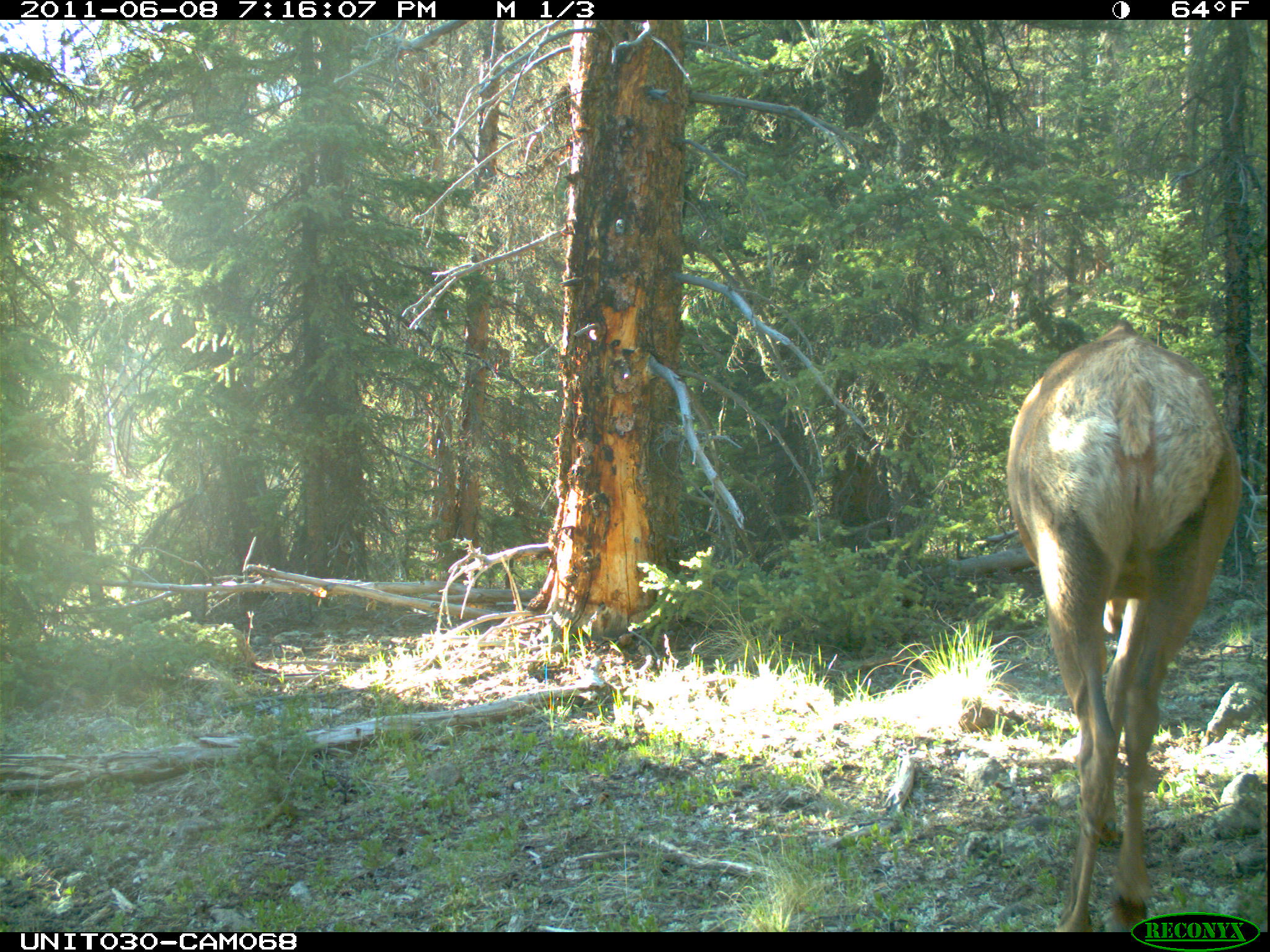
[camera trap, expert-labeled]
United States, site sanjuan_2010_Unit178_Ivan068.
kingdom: Animalia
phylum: Chordata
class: Mammalia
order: Artiodactyla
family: Cervidae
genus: Cervus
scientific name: Cervus elaphus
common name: red deer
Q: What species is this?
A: Cervus elaphus (red deer).